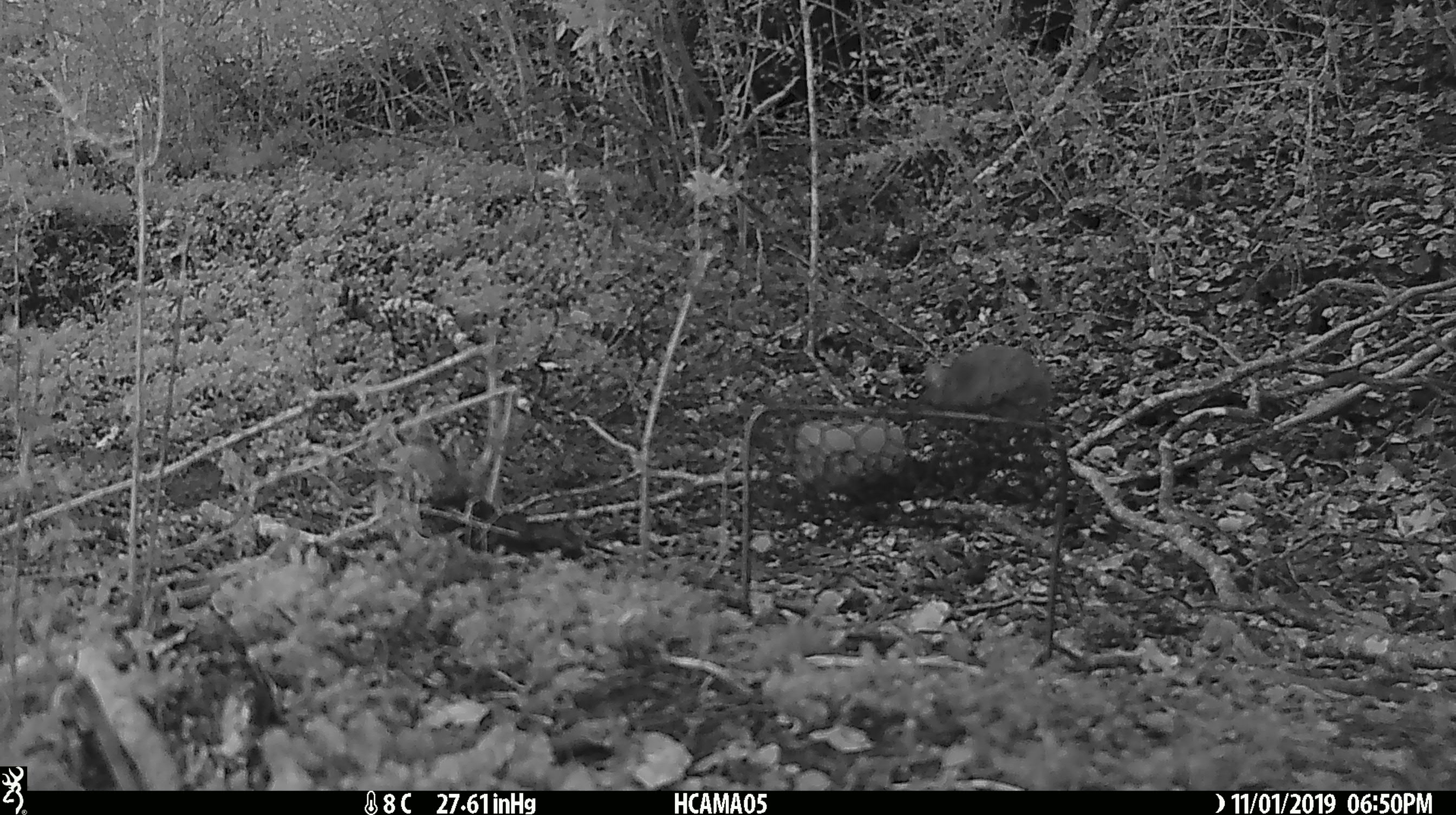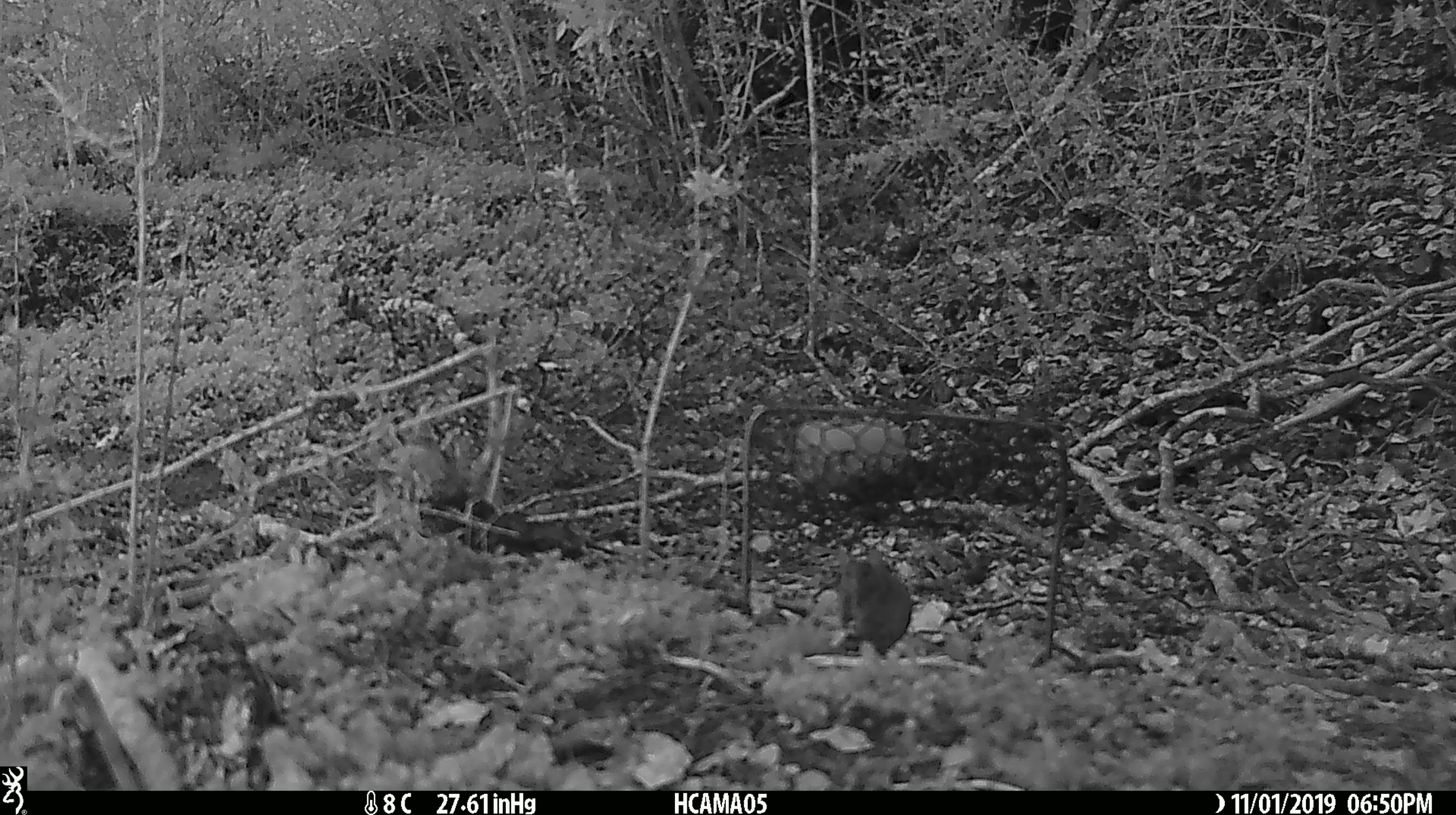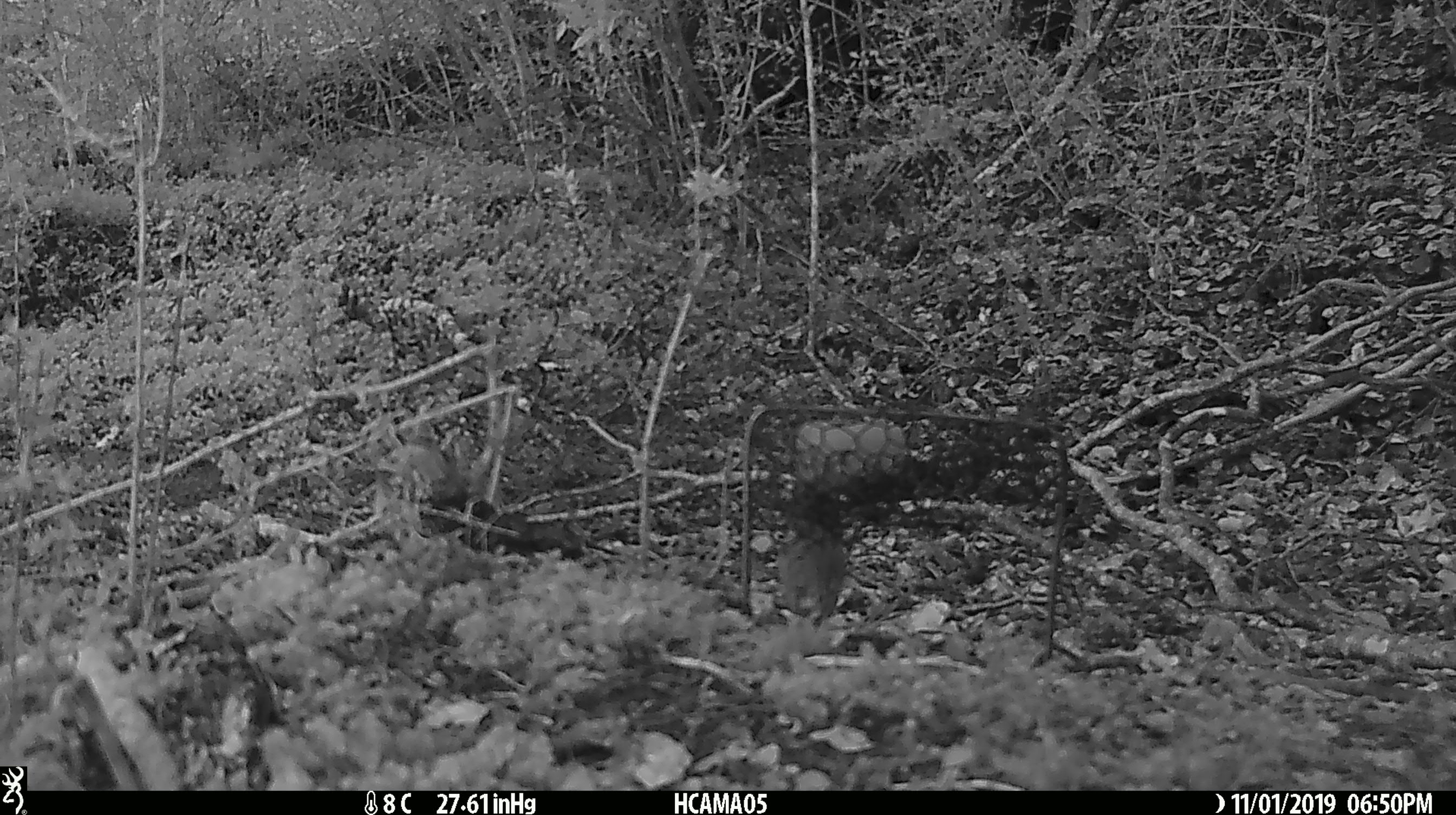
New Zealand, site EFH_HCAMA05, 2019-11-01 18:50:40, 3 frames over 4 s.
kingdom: Animalia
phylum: Chordata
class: Mammalia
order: Rodentia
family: Muridae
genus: Mus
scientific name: Mus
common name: mouse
Mouse (Mus).